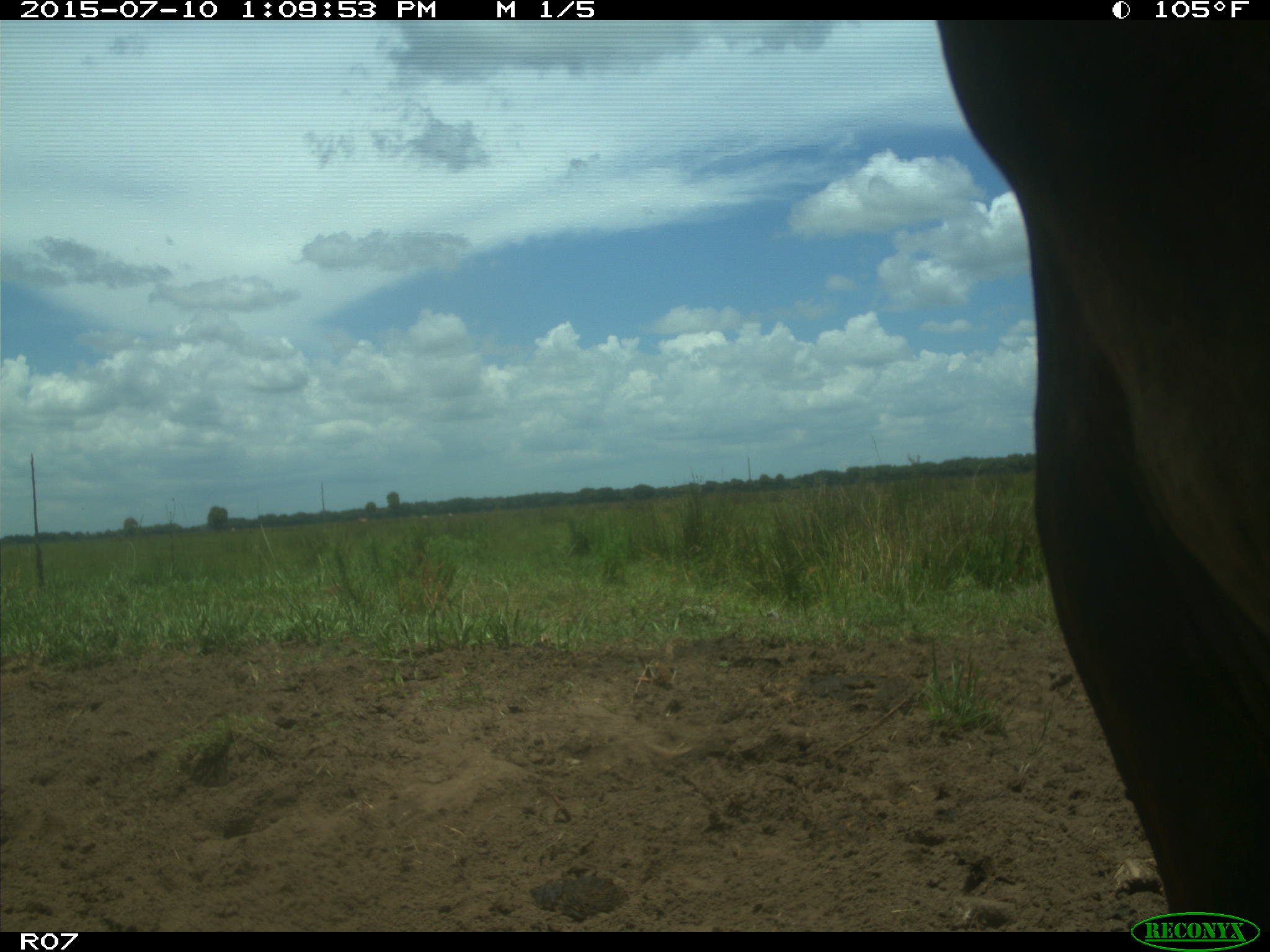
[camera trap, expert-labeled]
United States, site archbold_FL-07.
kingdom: Animalia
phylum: Chordata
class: Mammalia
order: Artiodactyla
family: Bovidae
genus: Bos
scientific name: Bos taurus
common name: domestic cow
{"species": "Bos taurus (domestic cow)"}